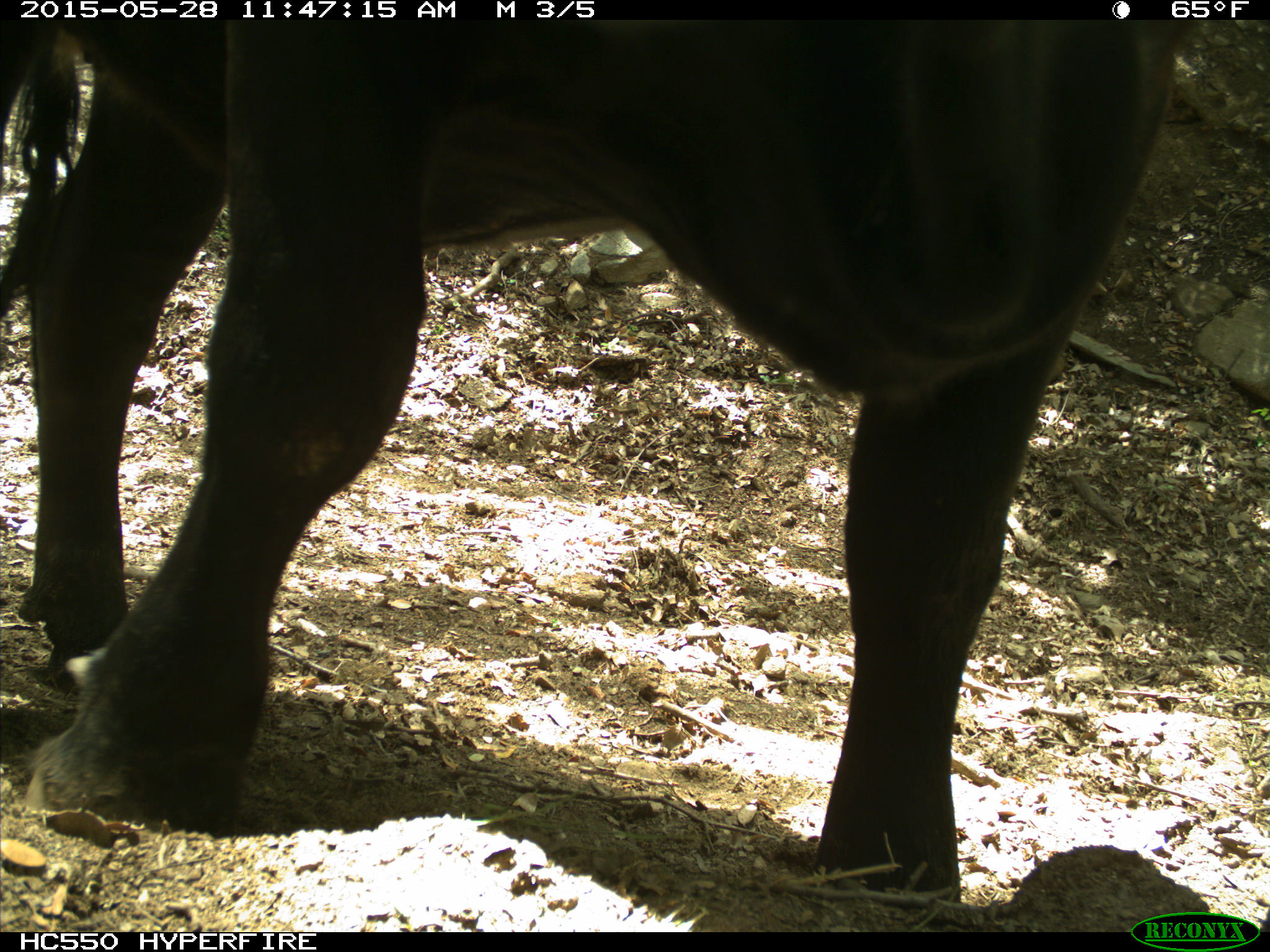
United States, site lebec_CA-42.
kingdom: Animalia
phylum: Chordata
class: Mammalia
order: Artiodactyla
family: Bovidae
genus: Bos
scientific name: Bos taurus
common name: domestic cow